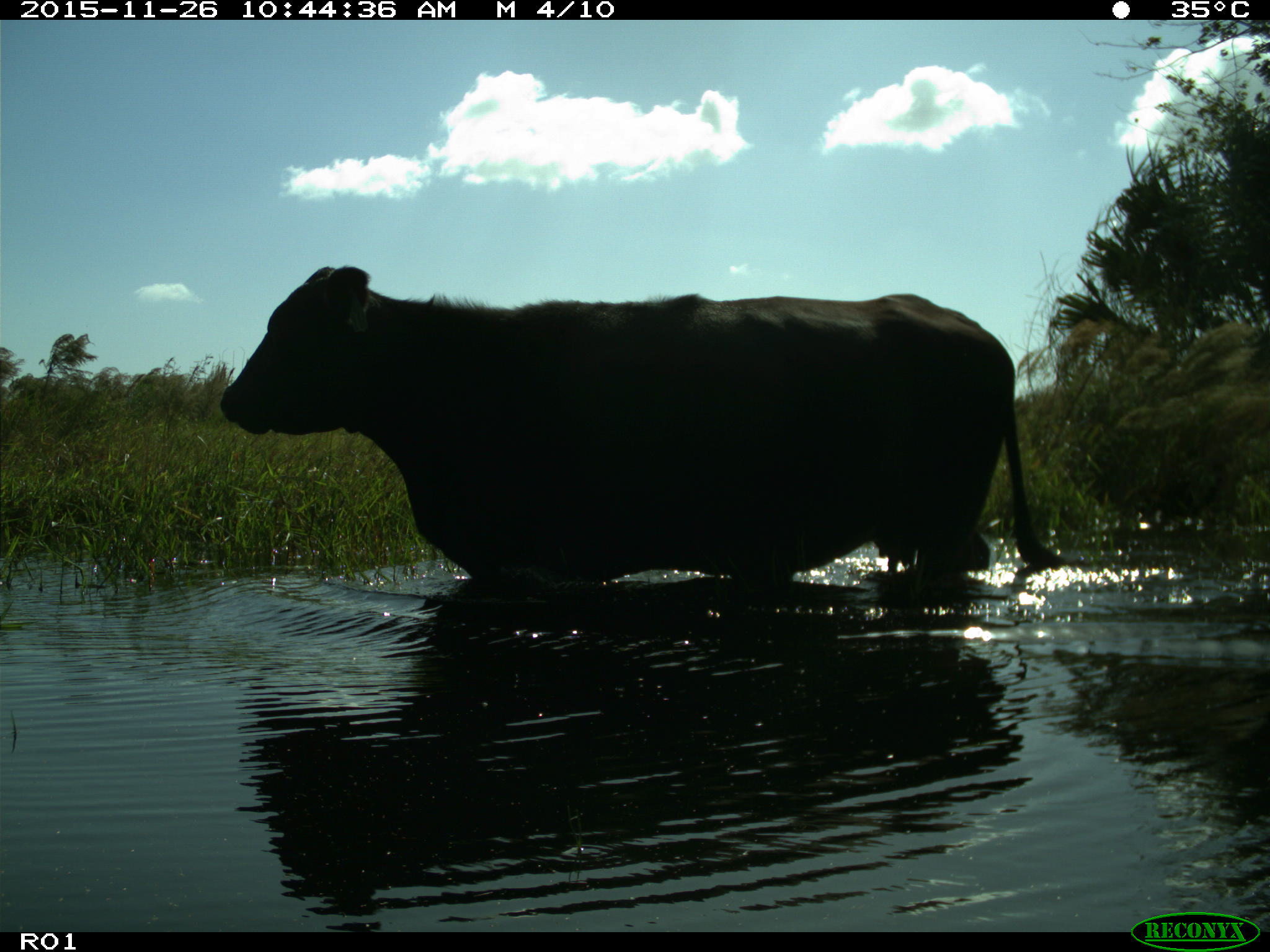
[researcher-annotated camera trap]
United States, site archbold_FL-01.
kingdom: Animalia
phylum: Chordata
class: Mammalia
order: Artiodactyla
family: Bovidae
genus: Bos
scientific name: Bos taurus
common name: domestic cow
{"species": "Bos taurus (domestic cow)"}